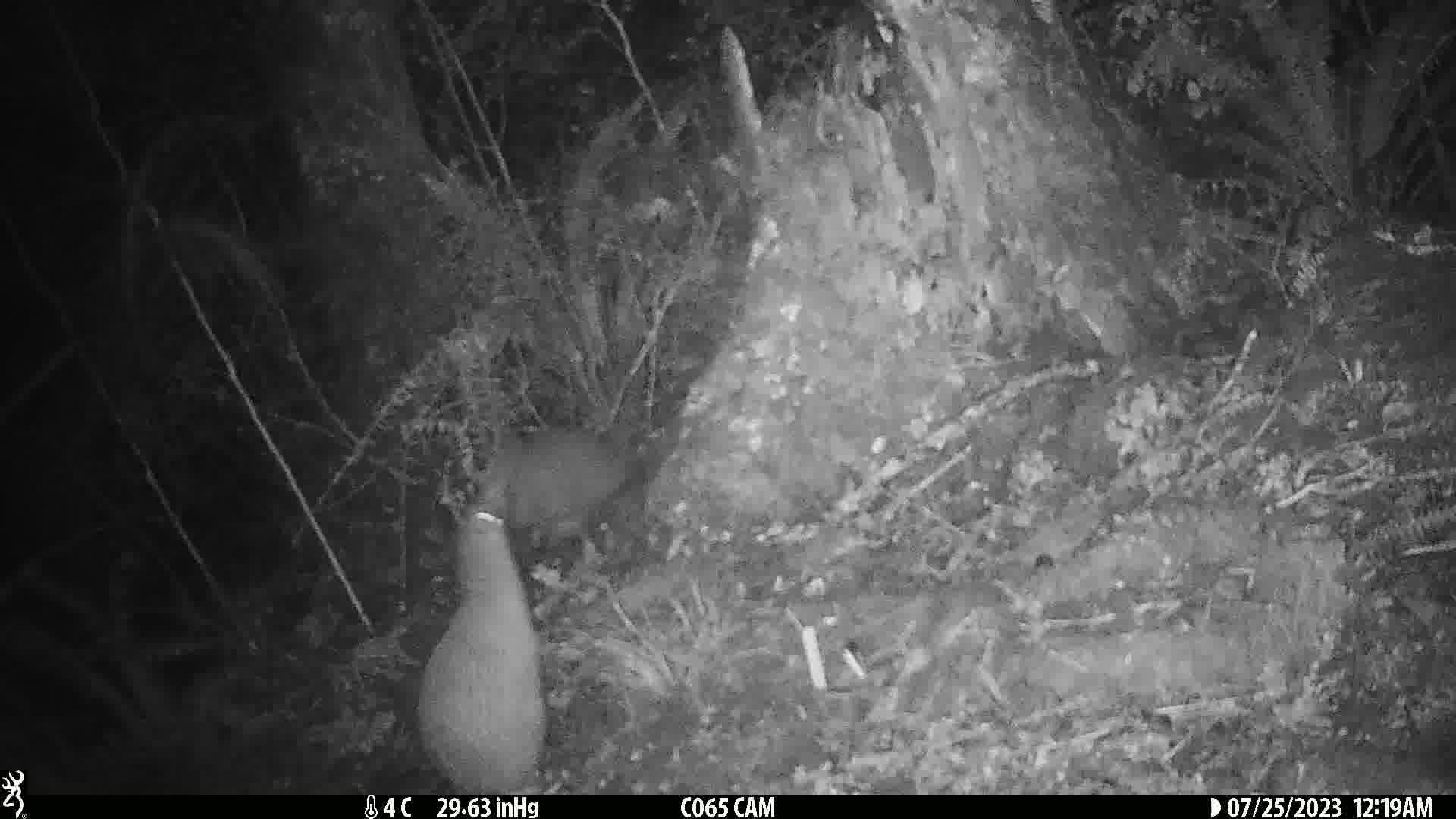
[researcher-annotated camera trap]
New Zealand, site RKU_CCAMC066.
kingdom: Animalia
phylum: Chordata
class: Aves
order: Apterygiformes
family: Apterygidae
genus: Apteryx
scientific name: Apteryx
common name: kiwi